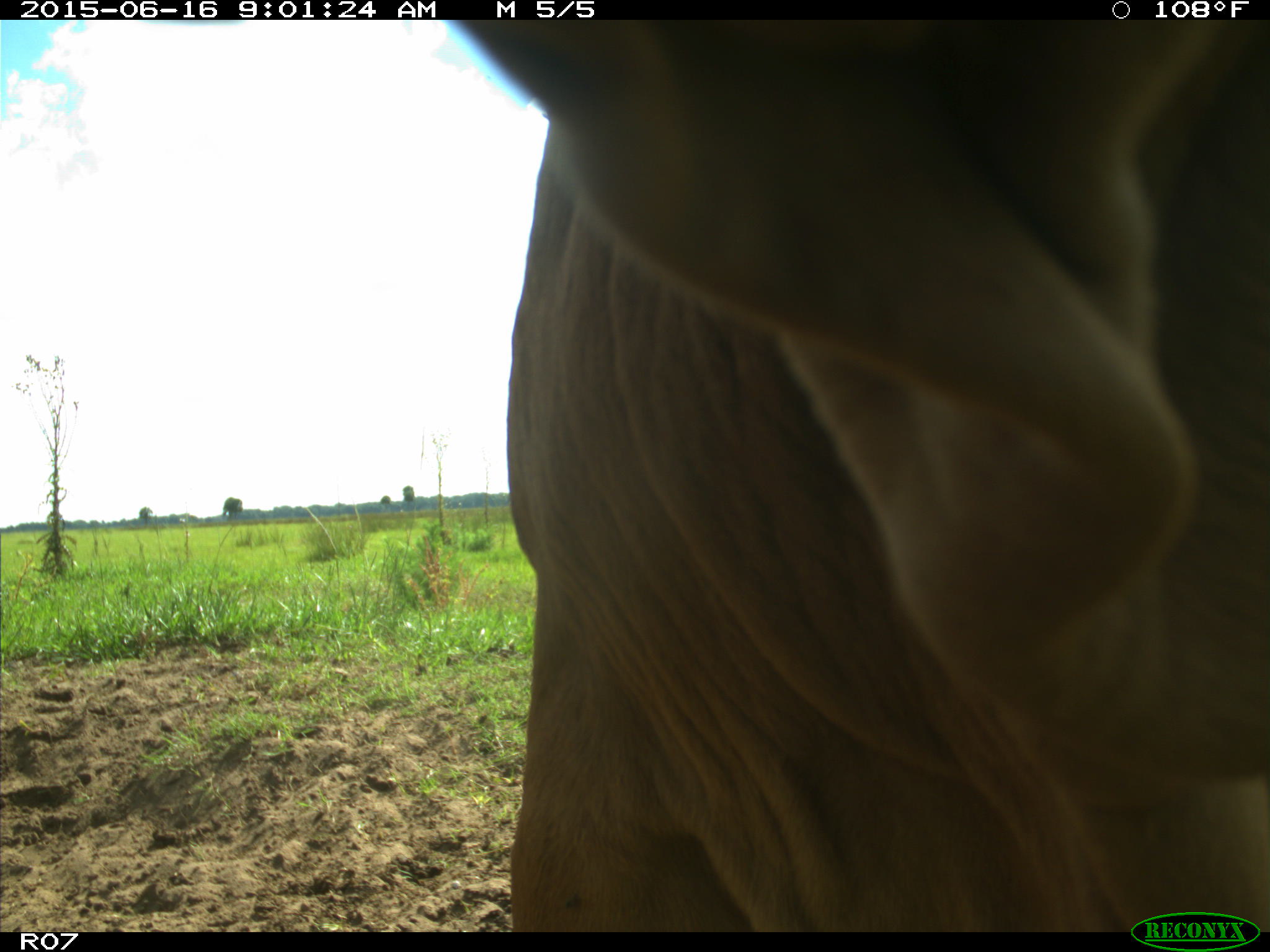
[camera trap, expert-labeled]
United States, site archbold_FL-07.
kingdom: Animalia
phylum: Chordata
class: Mammalia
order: Artiodactyla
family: Bovidae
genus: Bos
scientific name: Bos taurus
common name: domestic cow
Bos taurus (domestic cow).